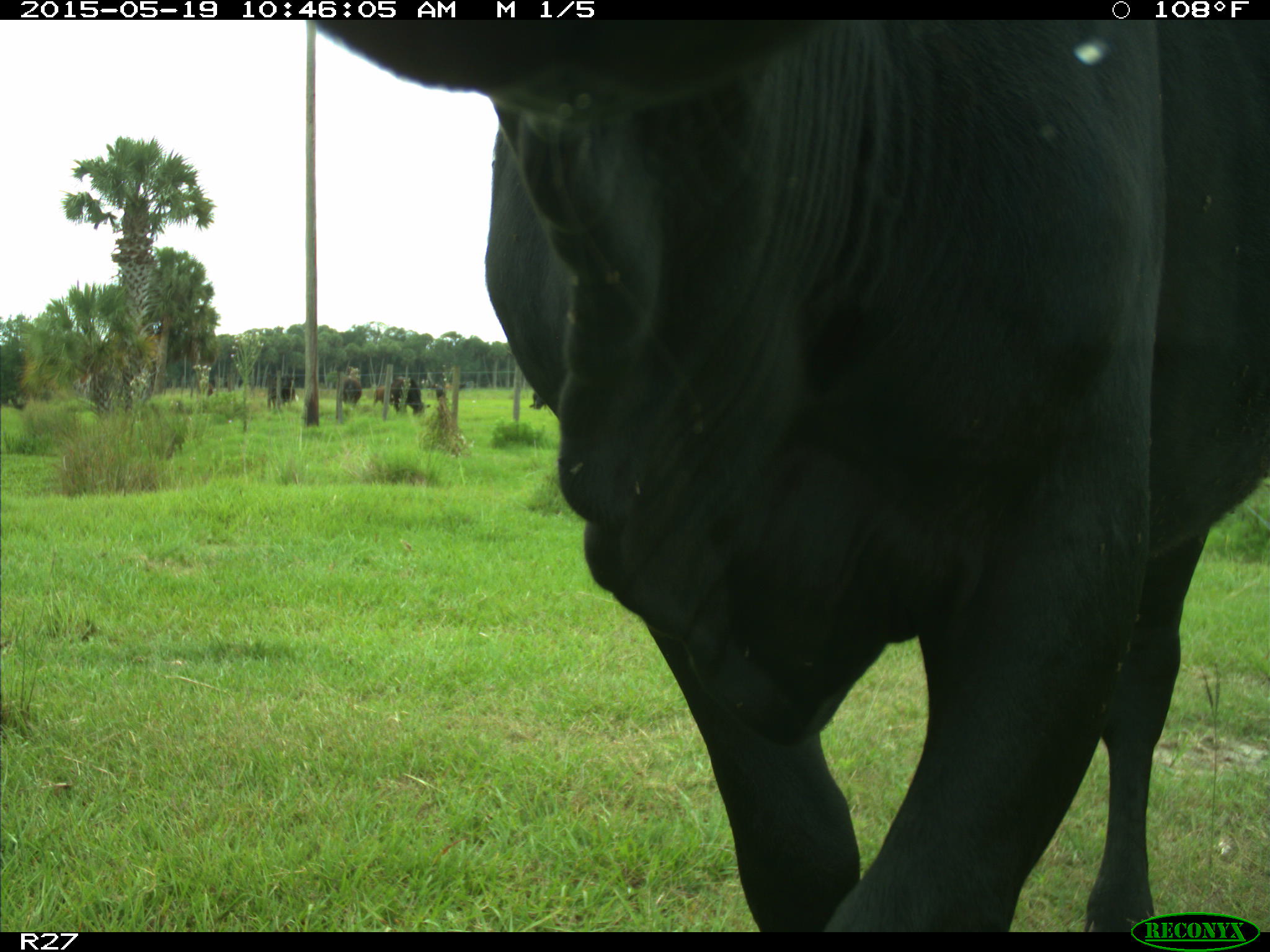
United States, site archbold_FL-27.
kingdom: Animalia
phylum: Chordata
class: Mammalia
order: Artiodactyla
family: Bovidae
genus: Bos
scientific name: Bos taurus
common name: domestic cow